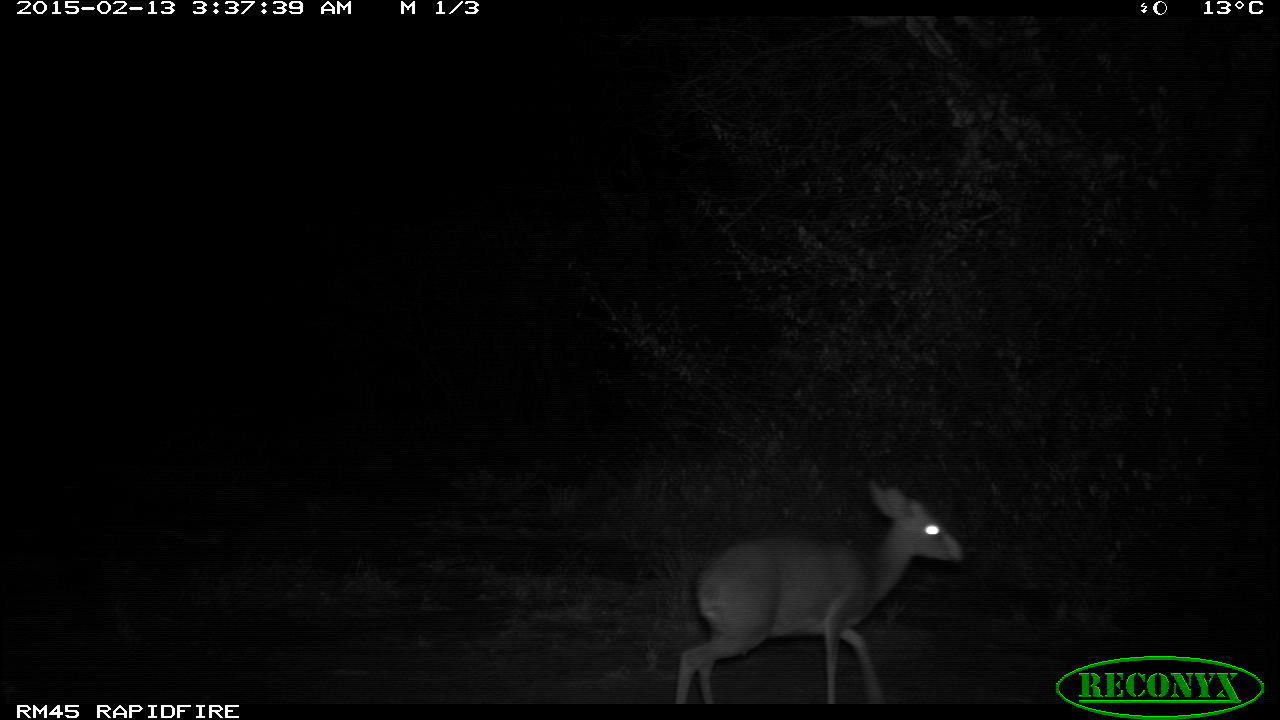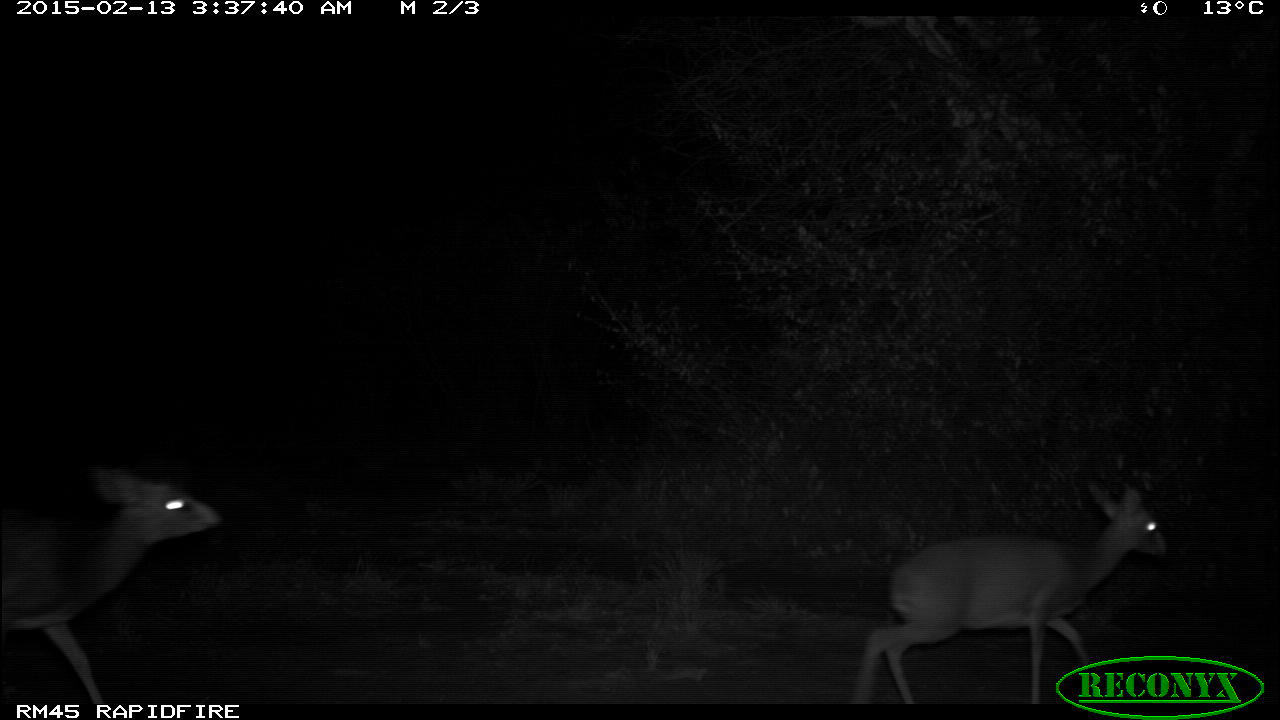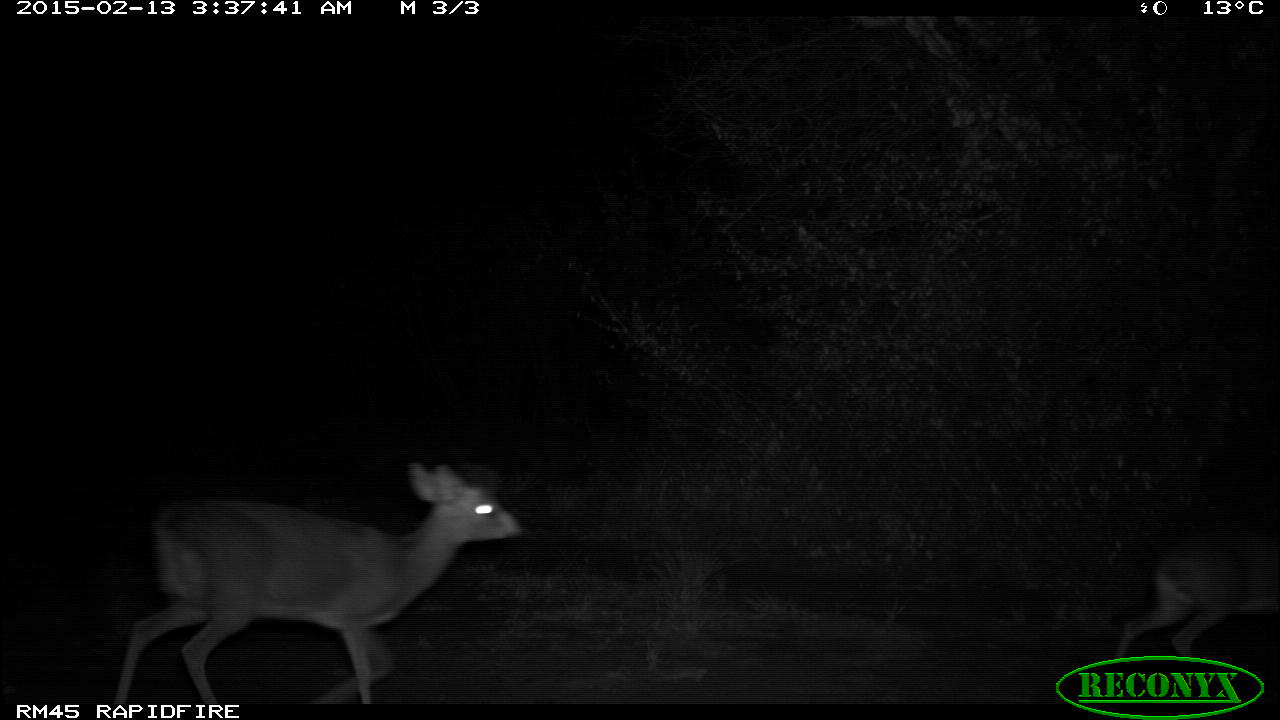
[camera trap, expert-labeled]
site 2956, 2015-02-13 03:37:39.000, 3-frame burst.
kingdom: Animalia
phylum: Chordata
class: Mammalia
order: Artiodactyla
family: Bovidae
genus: Madoqua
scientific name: Madoqua guentheri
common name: günther's dik-dik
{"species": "Madoqua guentheri (günther's dik-dik)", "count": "2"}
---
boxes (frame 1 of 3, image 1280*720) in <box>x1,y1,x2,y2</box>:
madoqua guentheri: <box>674,483,963,708</box>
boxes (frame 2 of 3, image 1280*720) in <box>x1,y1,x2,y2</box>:
madoqua guentheri: <box>858,485,1167,704</box>; <box>0,475,216,712</box>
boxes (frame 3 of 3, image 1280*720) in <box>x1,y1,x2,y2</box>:
madoqua guentheri: <box>110,465,519,707</box>; <box>1114,533,1274,659</box>